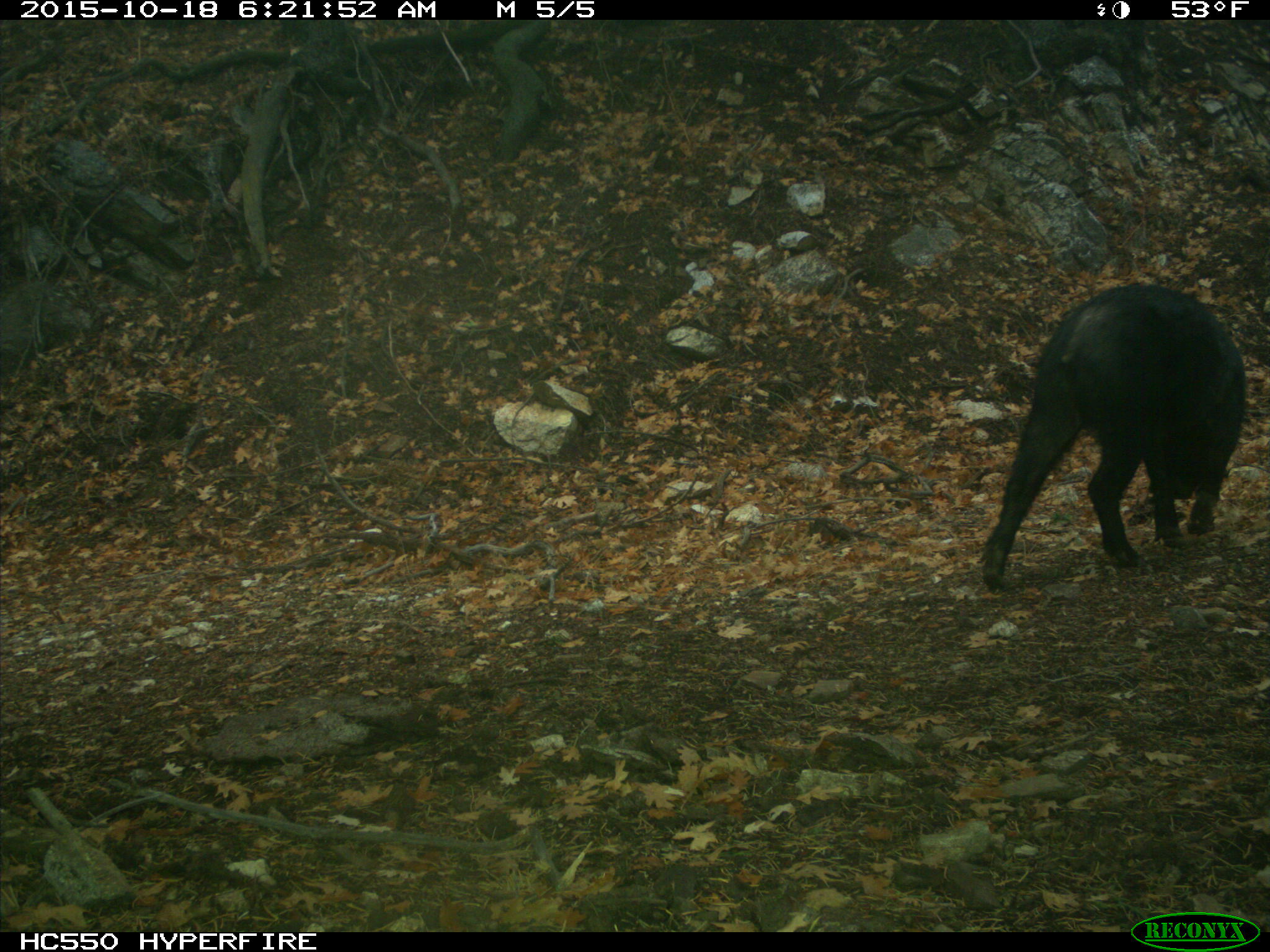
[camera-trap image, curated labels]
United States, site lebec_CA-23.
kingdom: Animalia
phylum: Chordata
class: Mammalia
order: Artiodactyla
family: Suidae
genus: Sus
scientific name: Sus scrofa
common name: wild boar